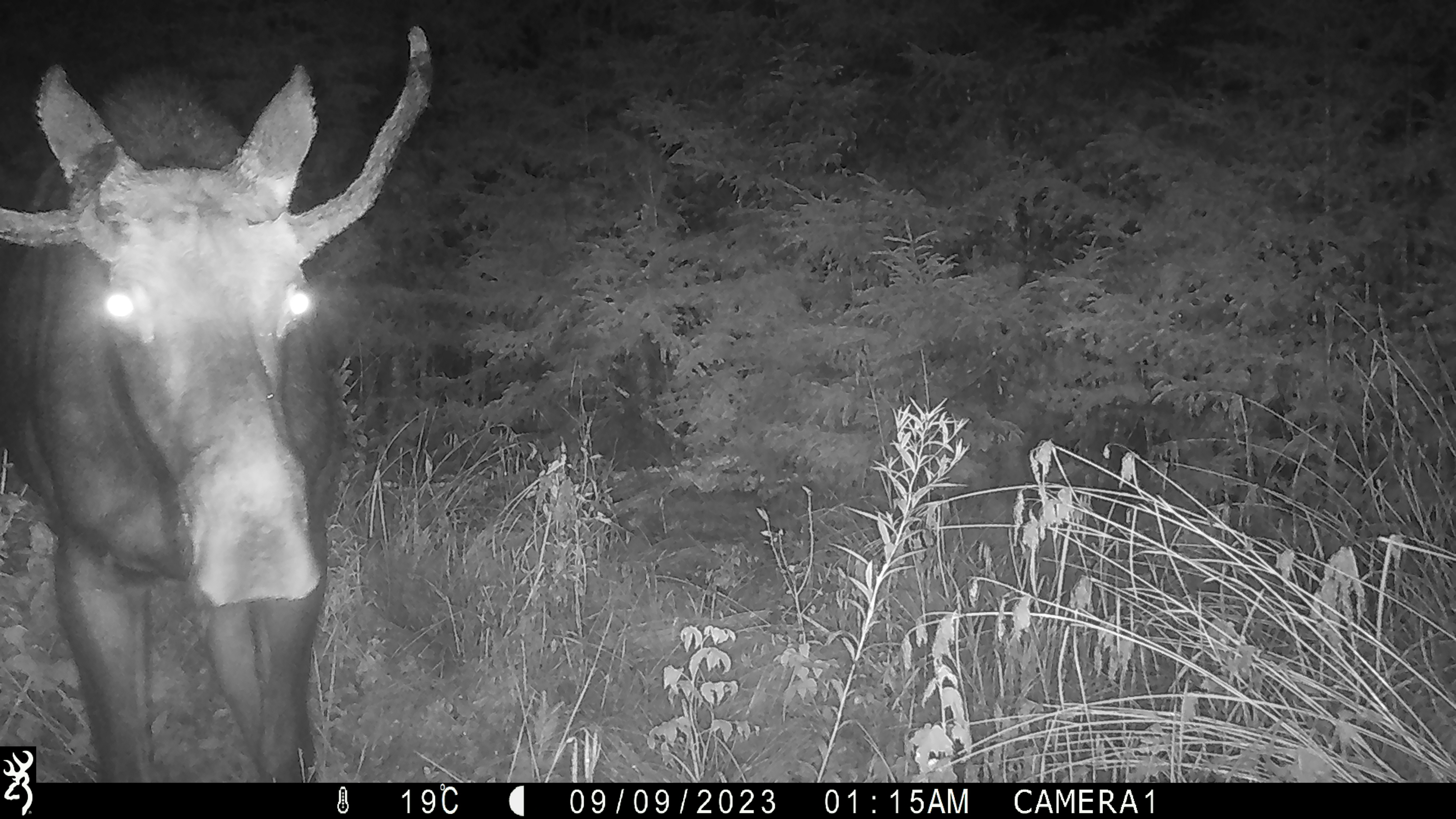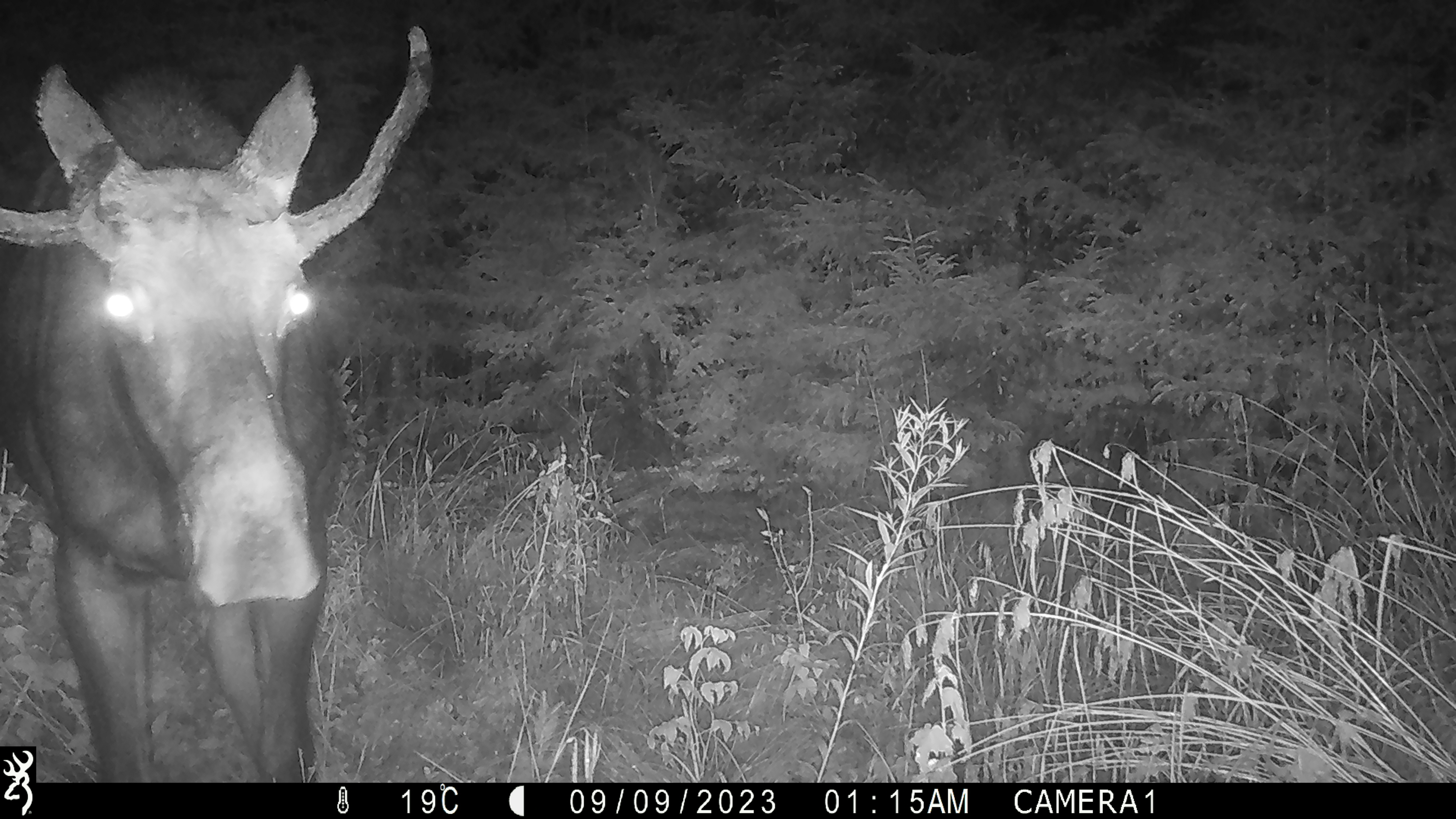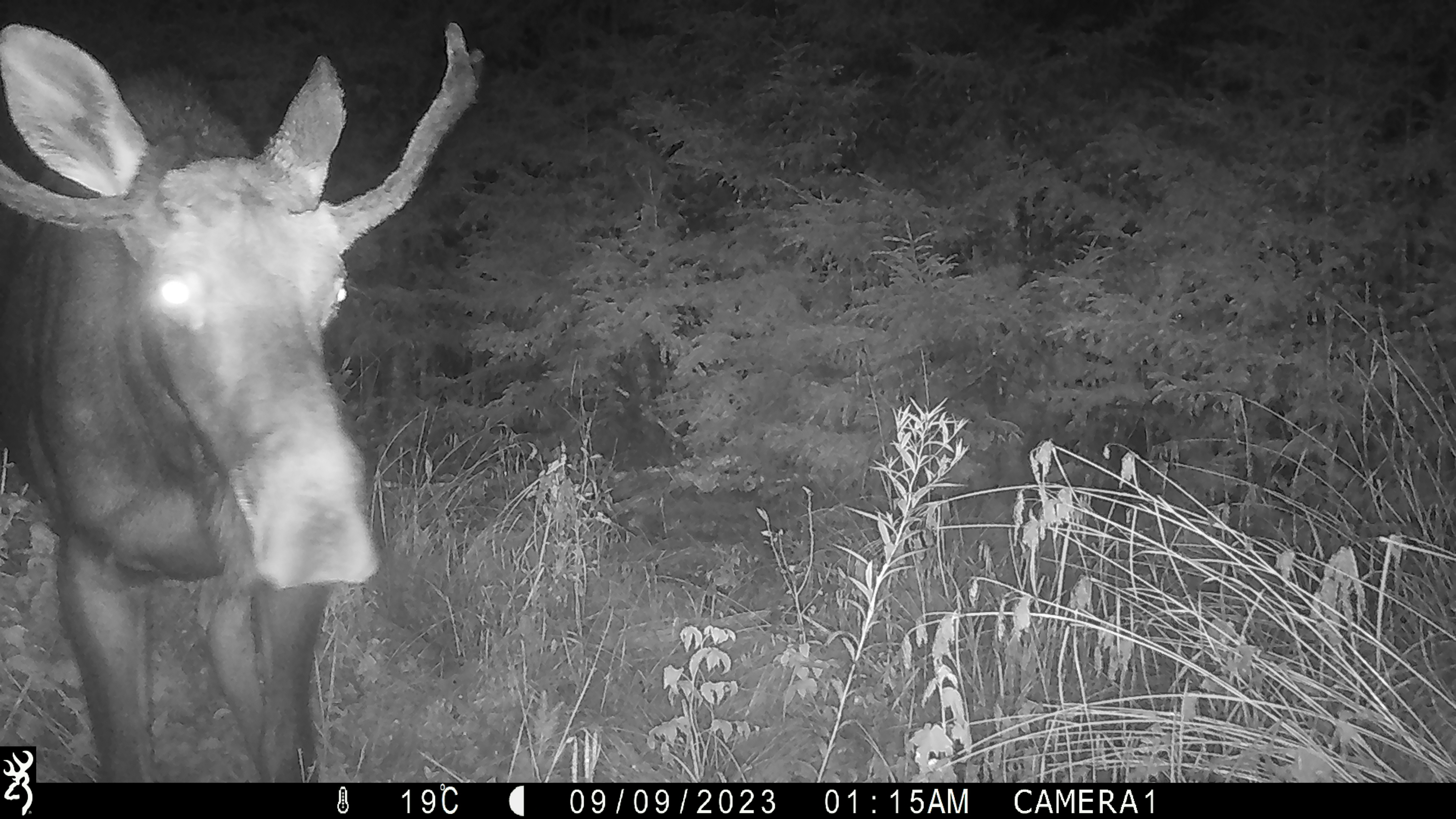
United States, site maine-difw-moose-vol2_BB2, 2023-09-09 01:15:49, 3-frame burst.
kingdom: Animalia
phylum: Chordata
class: Mammalia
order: Artiodactyla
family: Cervidae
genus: Alces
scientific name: Alces alces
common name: moose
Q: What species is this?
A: Moose (Alces alces).